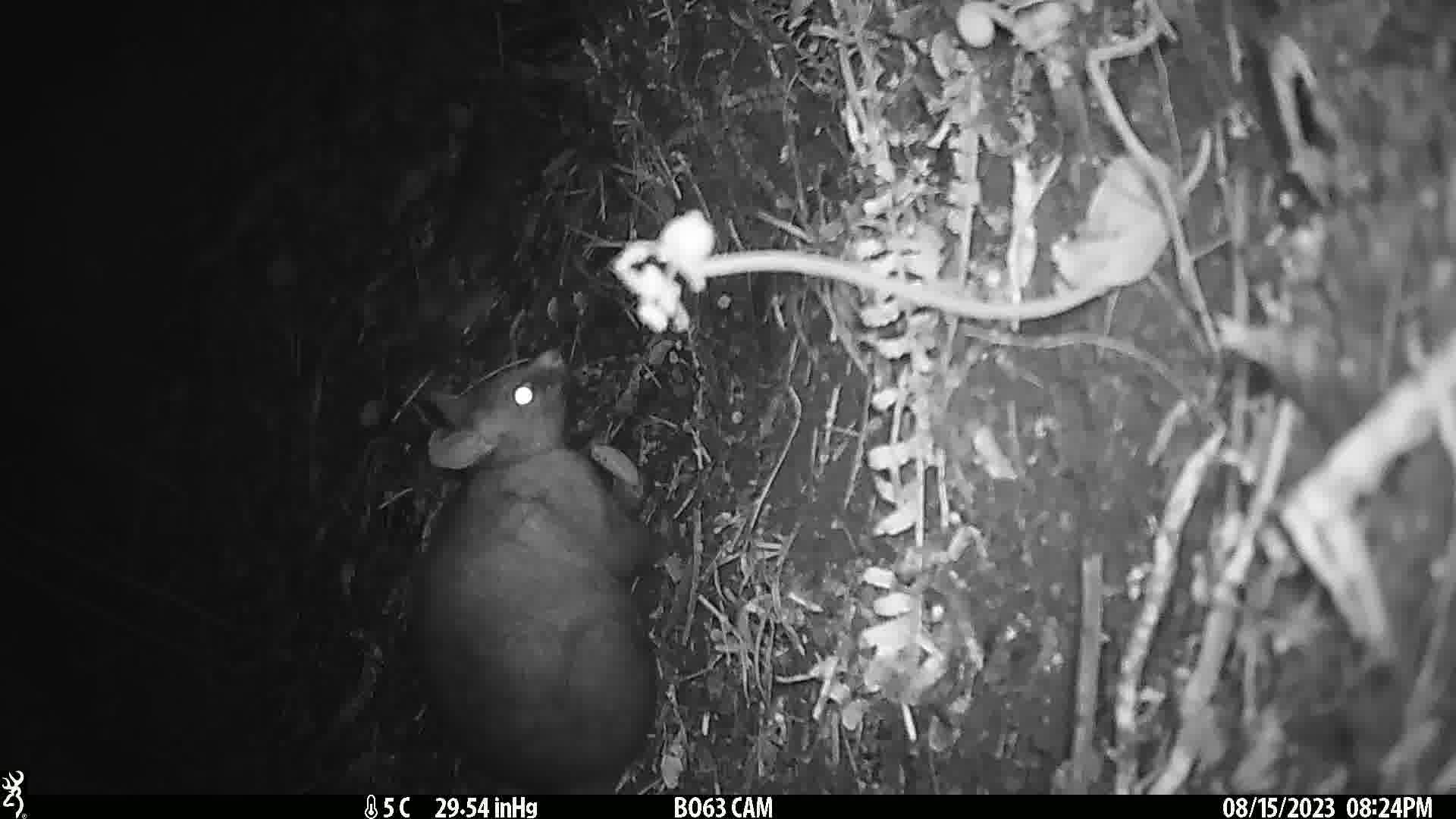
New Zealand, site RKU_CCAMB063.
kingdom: Animalia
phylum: Chordata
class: Mammalia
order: Diprotodontia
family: Phalangeridae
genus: Trichosurus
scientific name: Trichosurus vulpecula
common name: common brushtail possum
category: possum